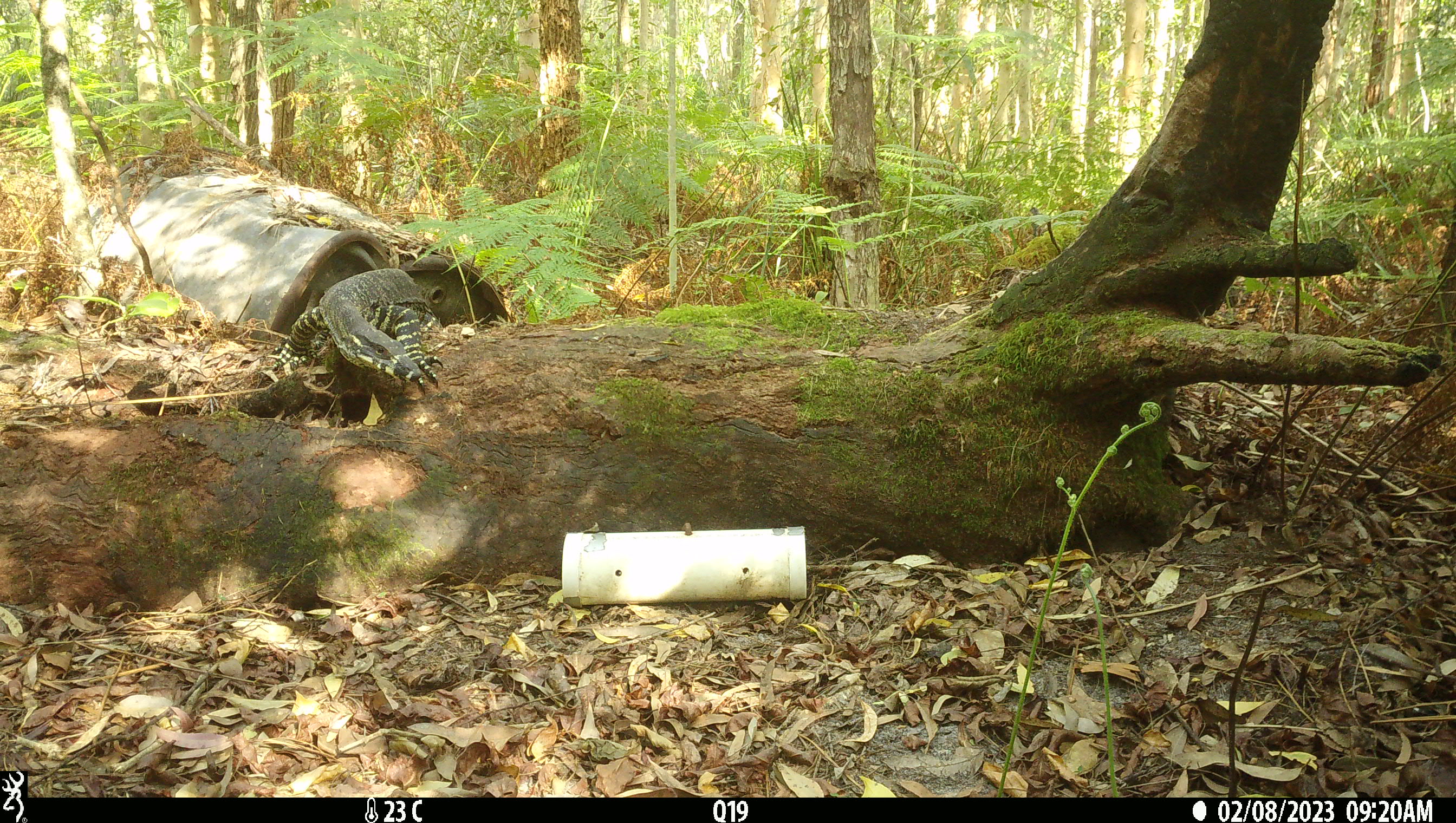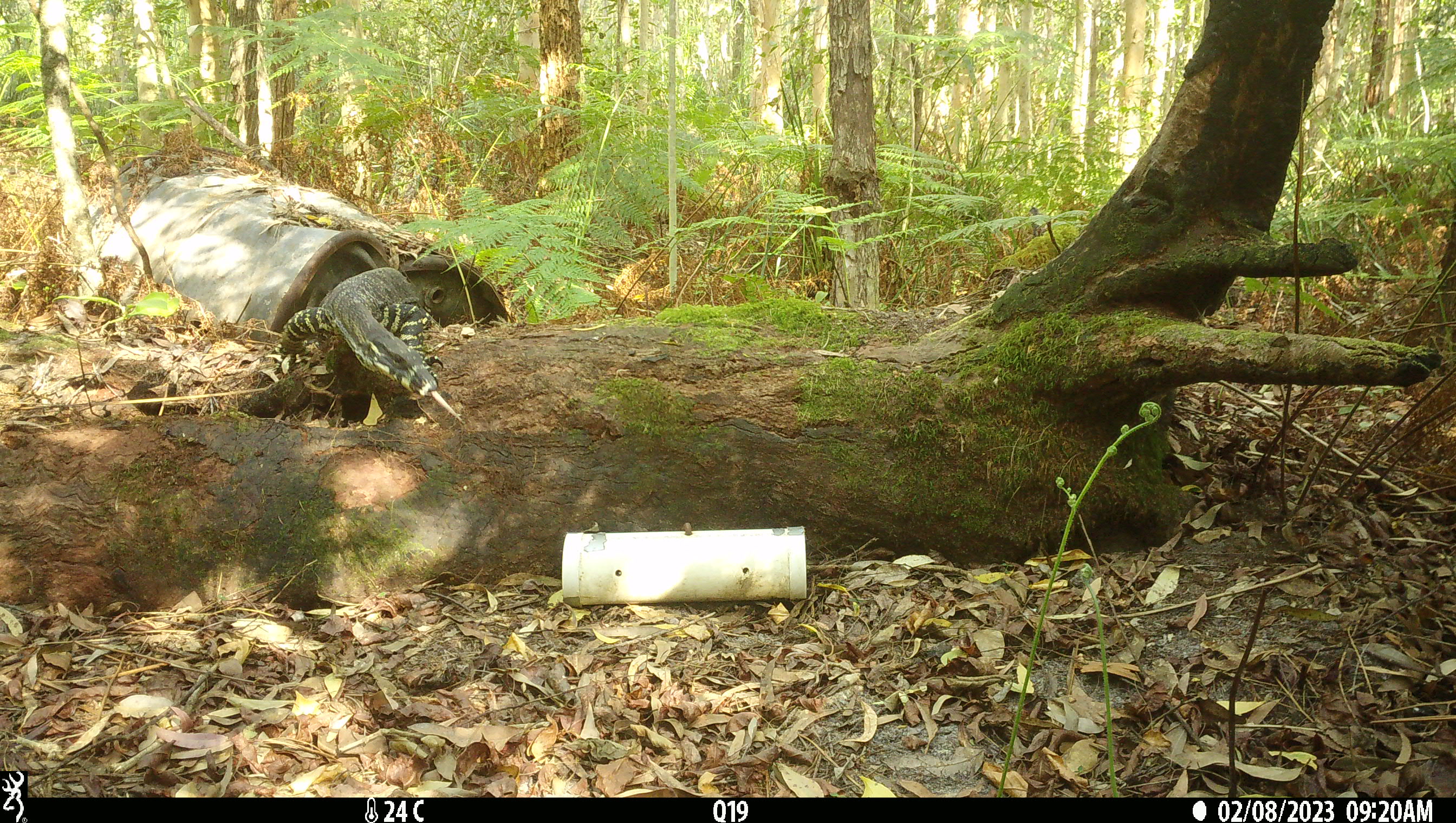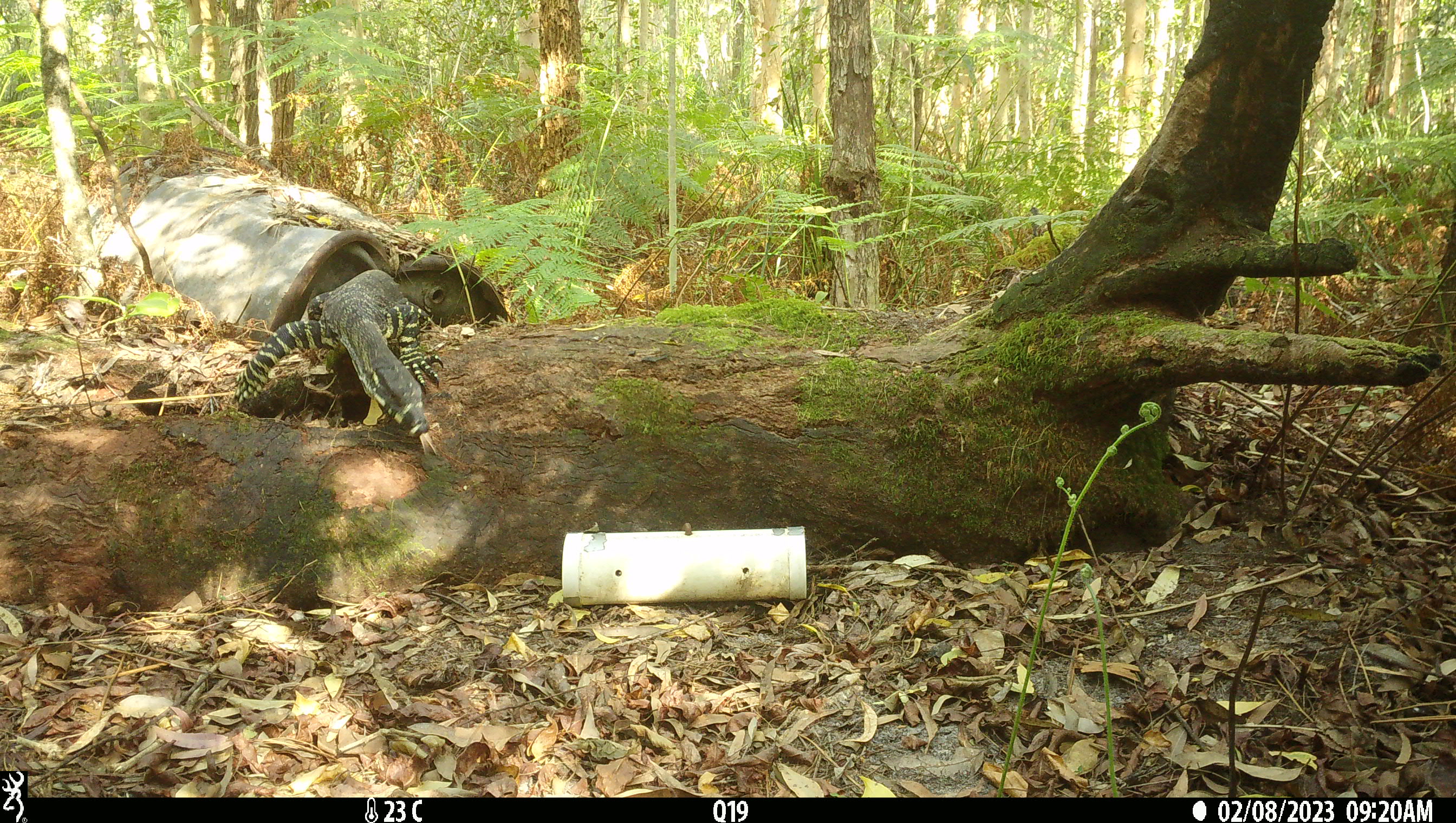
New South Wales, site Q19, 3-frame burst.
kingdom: Animalia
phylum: Chordata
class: Reptilia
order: Squamata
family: Varanidae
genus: Varanus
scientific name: Varanus varius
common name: lace monitor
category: goanna